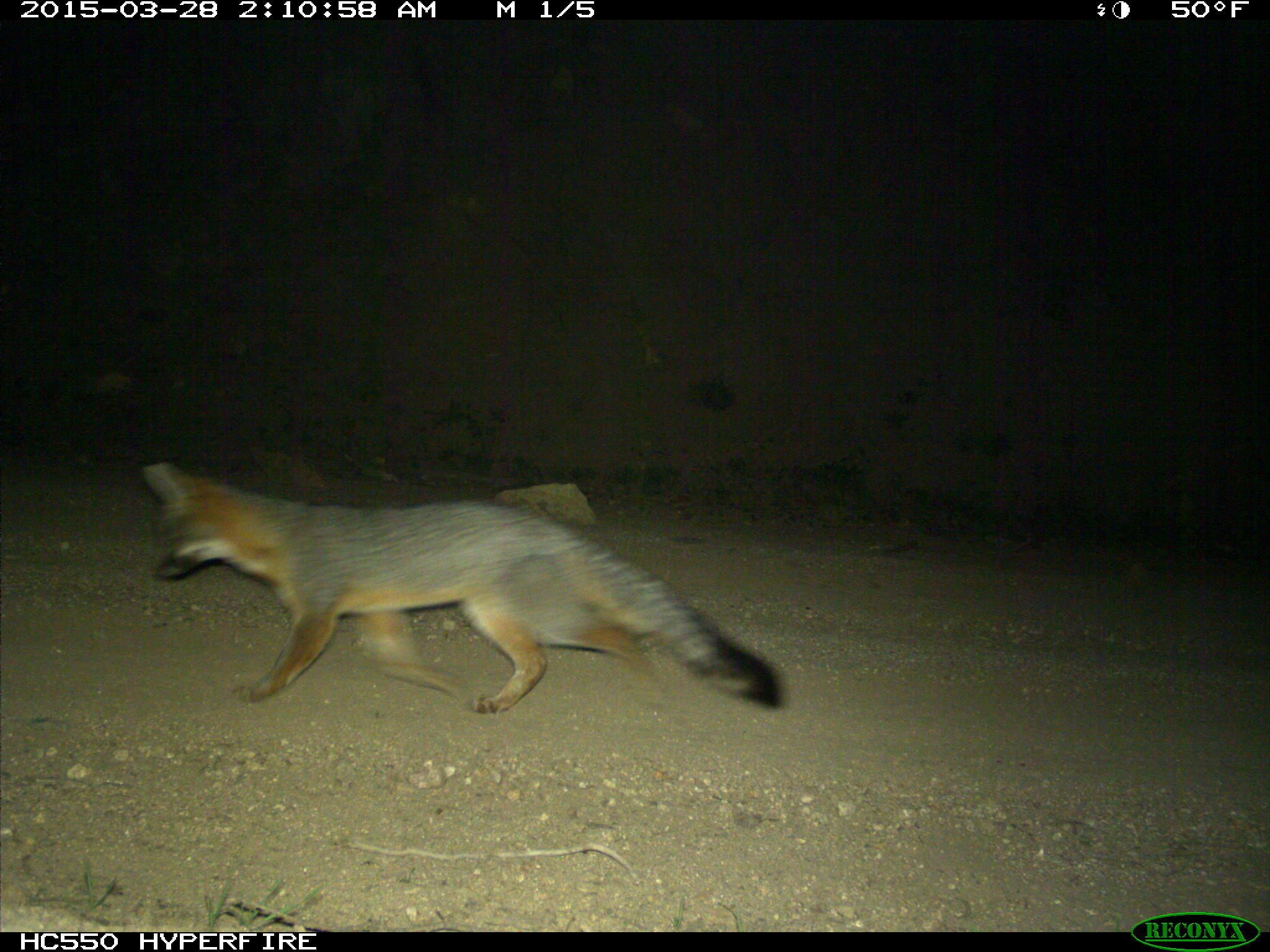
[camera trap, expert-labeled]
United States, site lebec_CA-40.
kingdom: Animalia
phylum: Chordata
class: Mammalia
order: Carnivora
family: Canidae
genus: Urocyon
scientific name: Urocyon cinereoargenteus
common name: gray fox